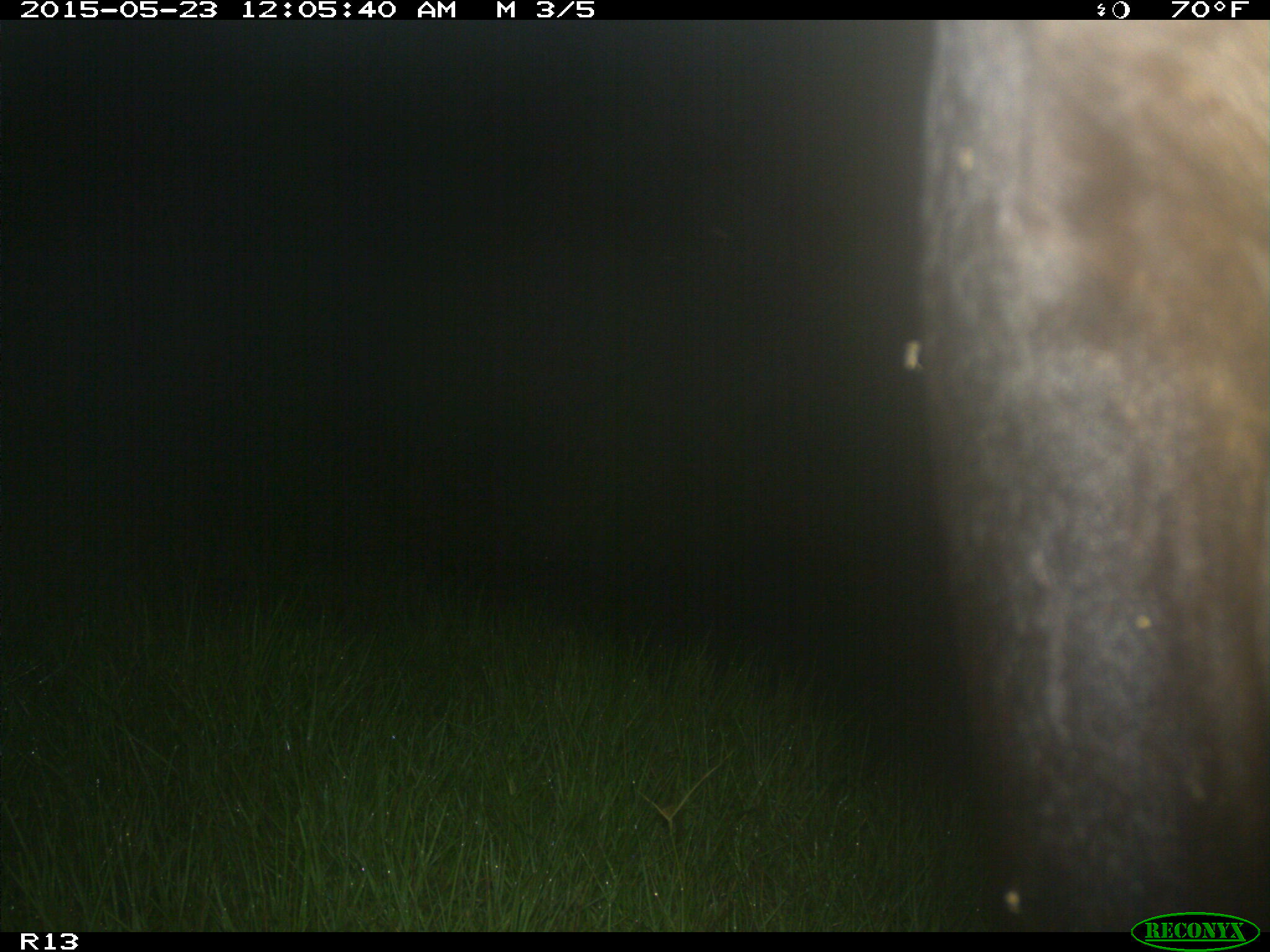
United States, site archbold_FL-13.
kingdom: Animalia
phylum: Chordata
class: Mammalia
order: Artiodactyla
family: Bovidae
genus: Bos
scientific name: Bos taurus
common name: domestic cow